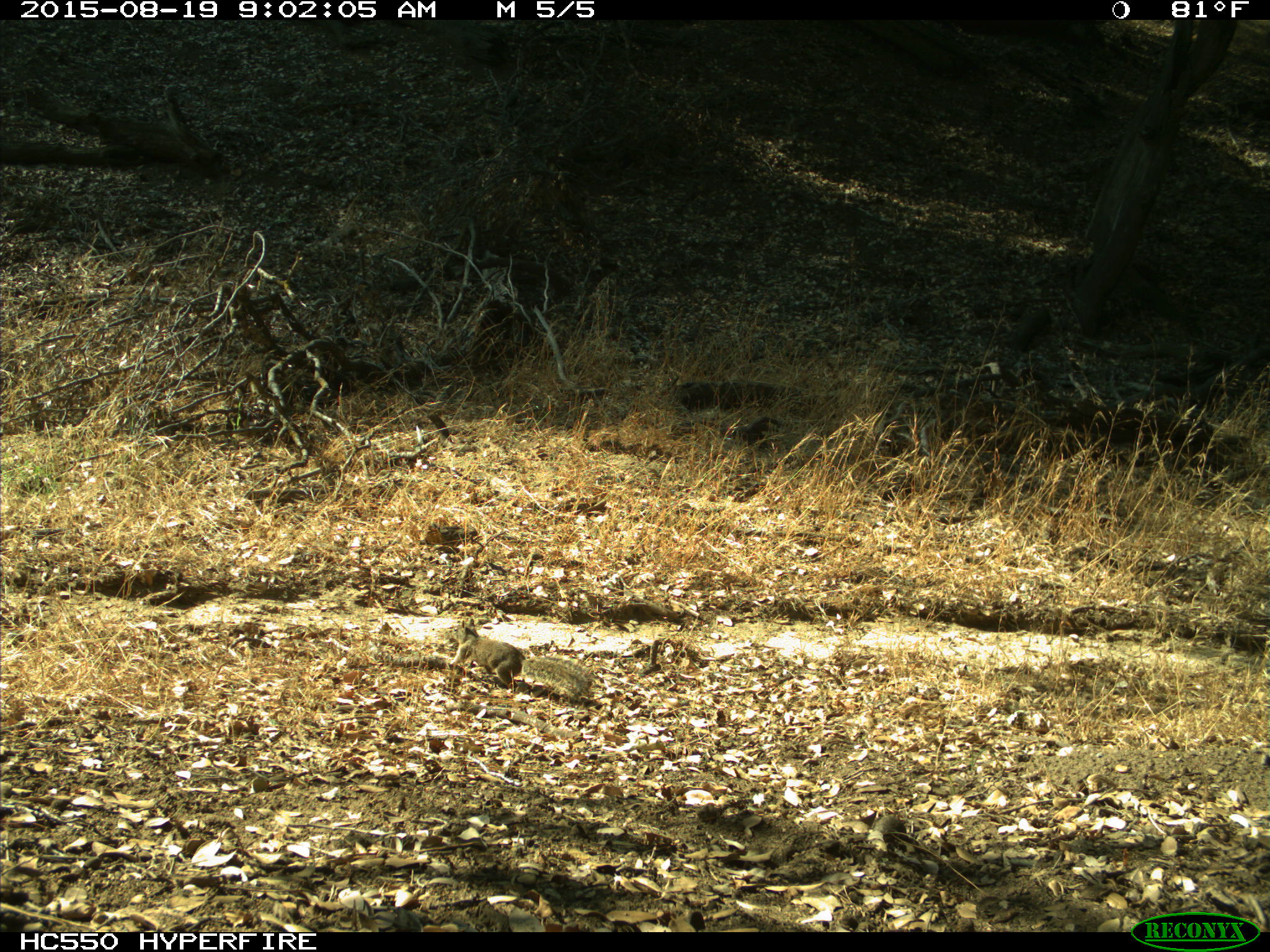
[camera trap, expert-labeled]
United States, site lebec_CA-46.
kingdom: Animalia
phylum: Chordata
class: Mammalia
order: Rodentia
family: Sciuridae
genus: Otospermophilus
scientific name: Otospermophilus beecheyi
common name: california ground squirrel